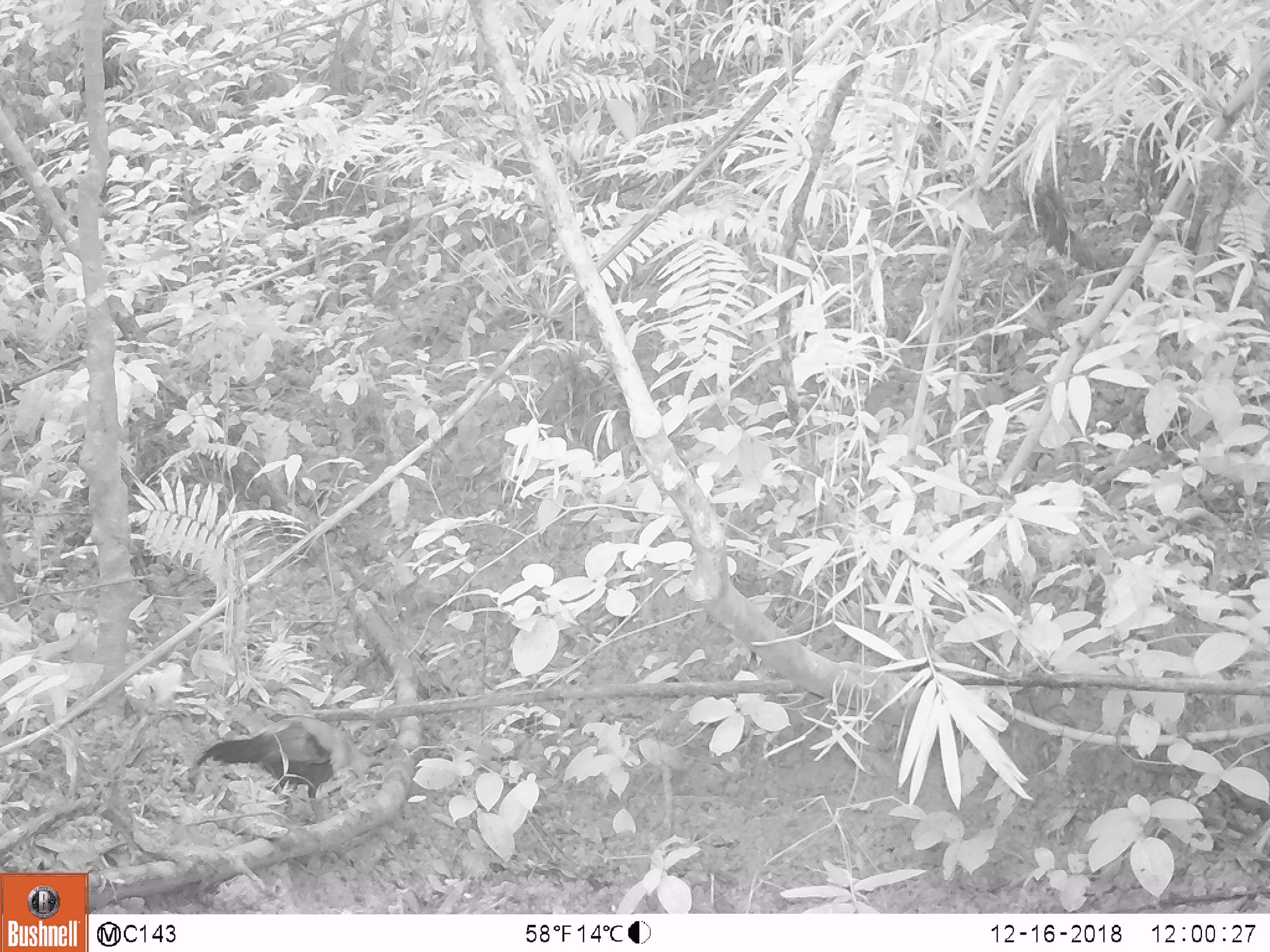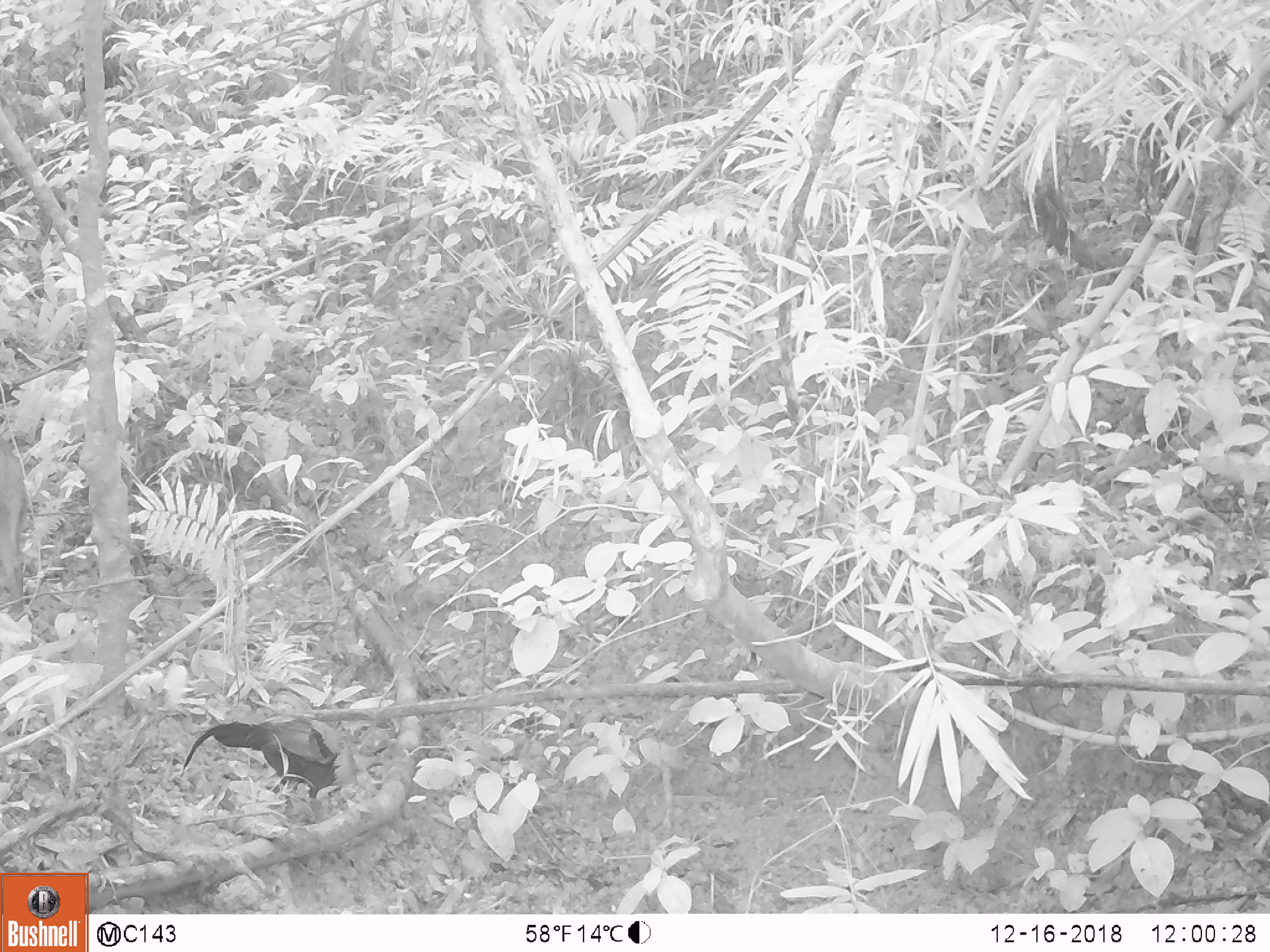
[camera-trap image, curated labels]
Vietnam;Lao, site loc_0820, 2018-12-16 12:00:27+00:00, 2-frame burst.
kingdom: Animalia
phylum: Chordata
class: Mammalia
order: Artiodactyla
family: Suidae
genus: Sus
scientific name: Sus scrofa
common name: eurasian wild pig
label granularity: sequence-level